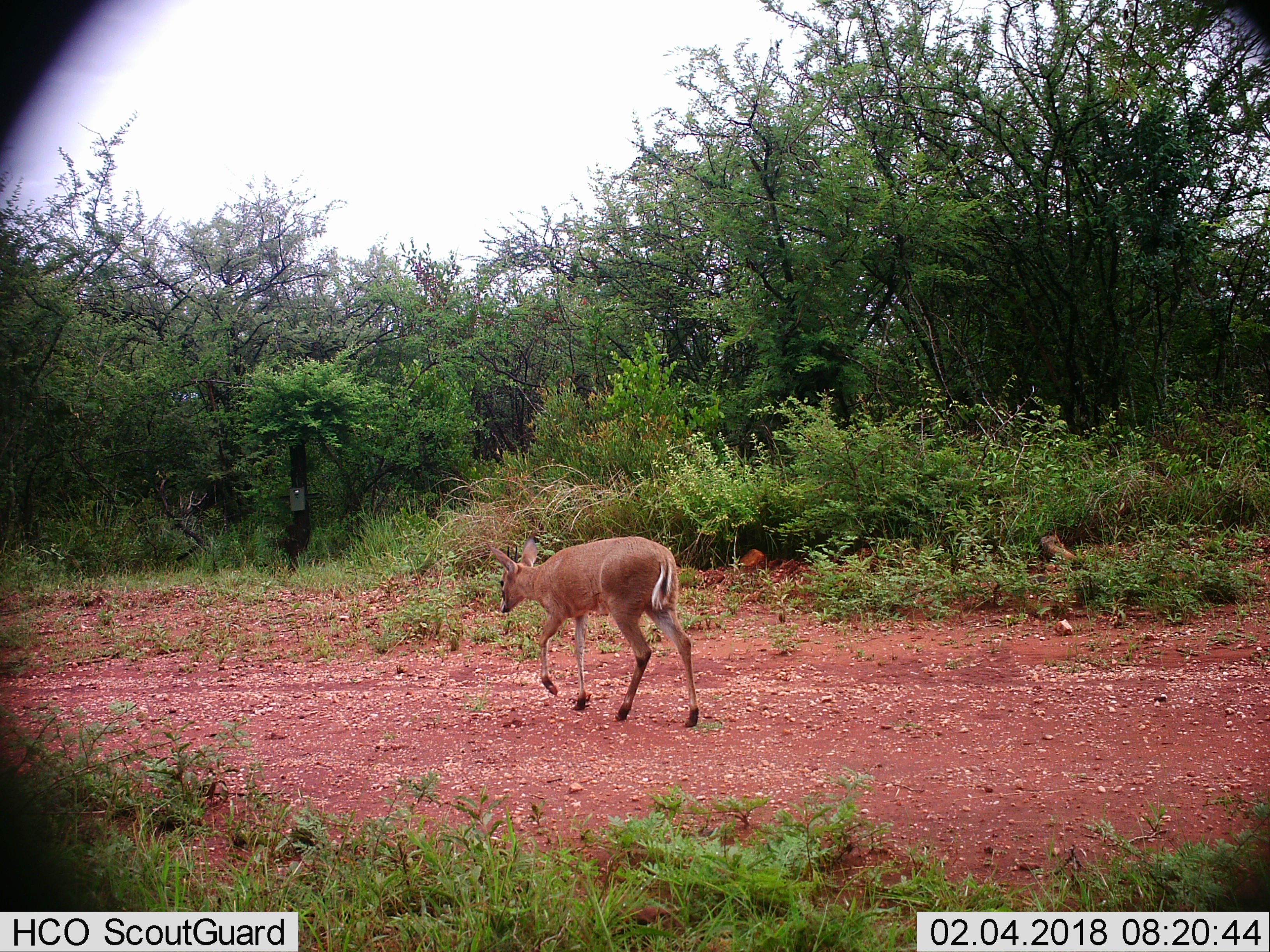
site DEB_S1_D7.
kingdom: Animalia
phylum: Chordata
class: Mammalia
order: Artiodactyla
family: Bovidae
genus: Sylvicapra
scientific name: Sylvicapra grimmia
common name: common duiker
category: duikercommongrey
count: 1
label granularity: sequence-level